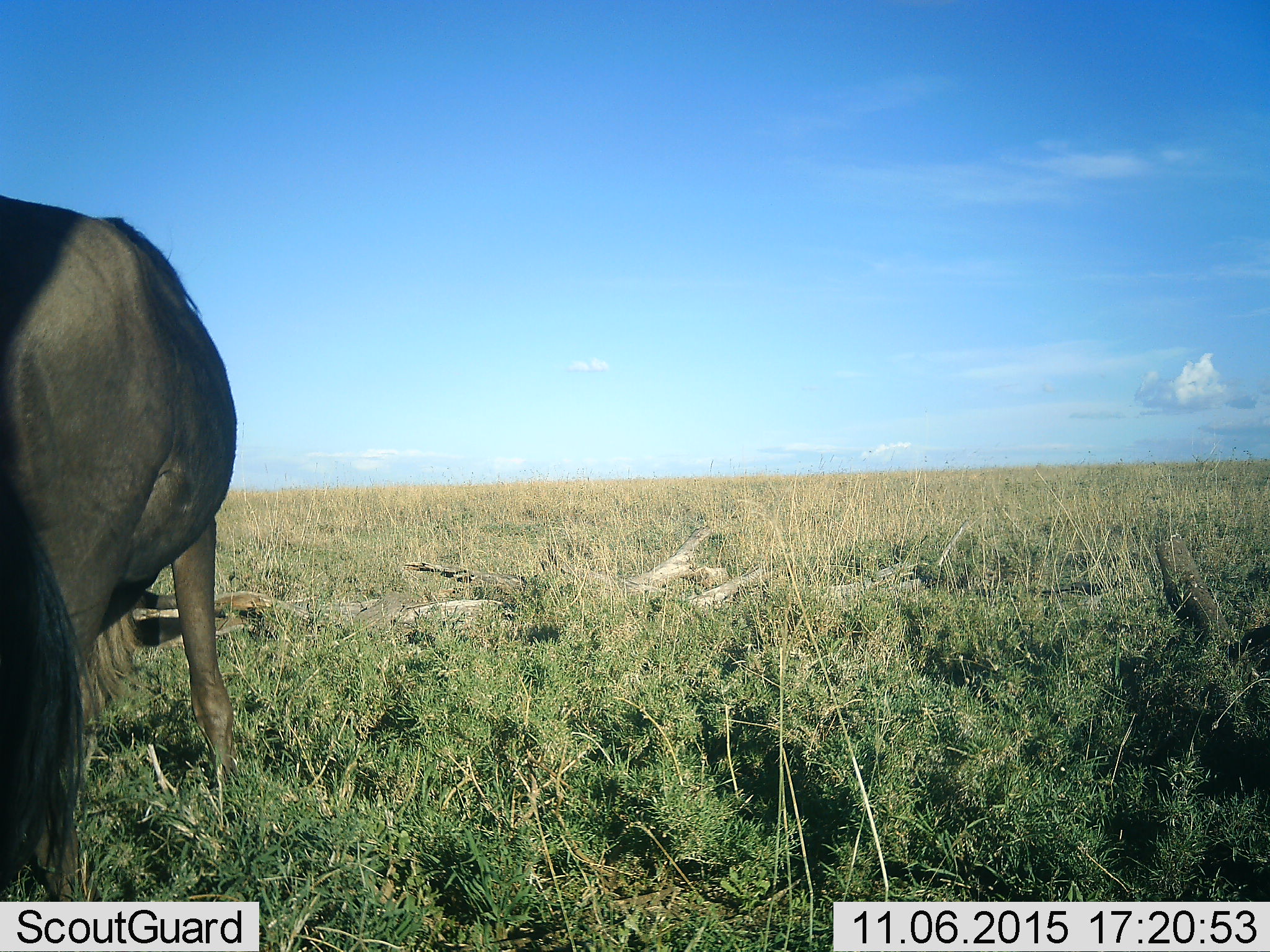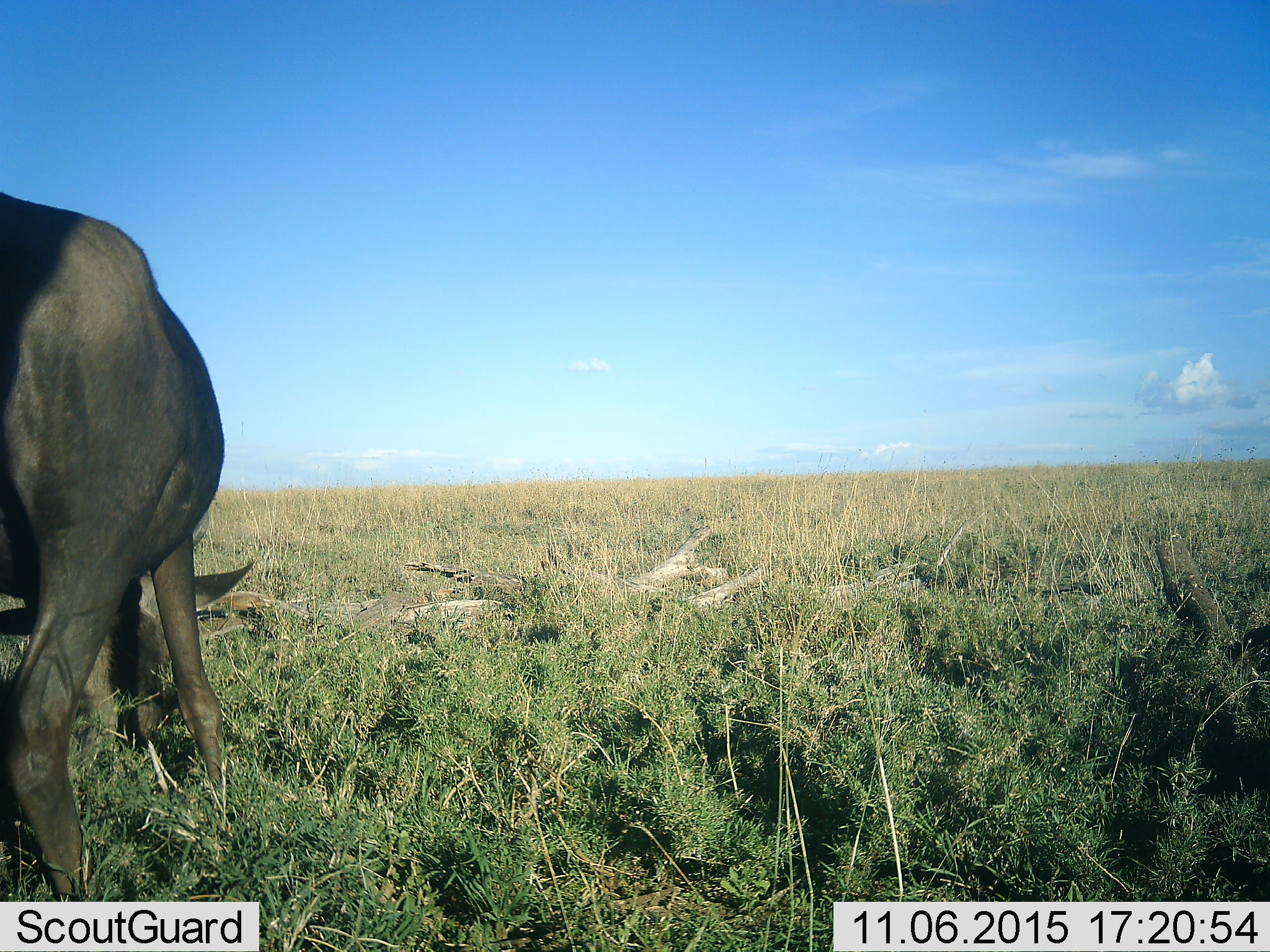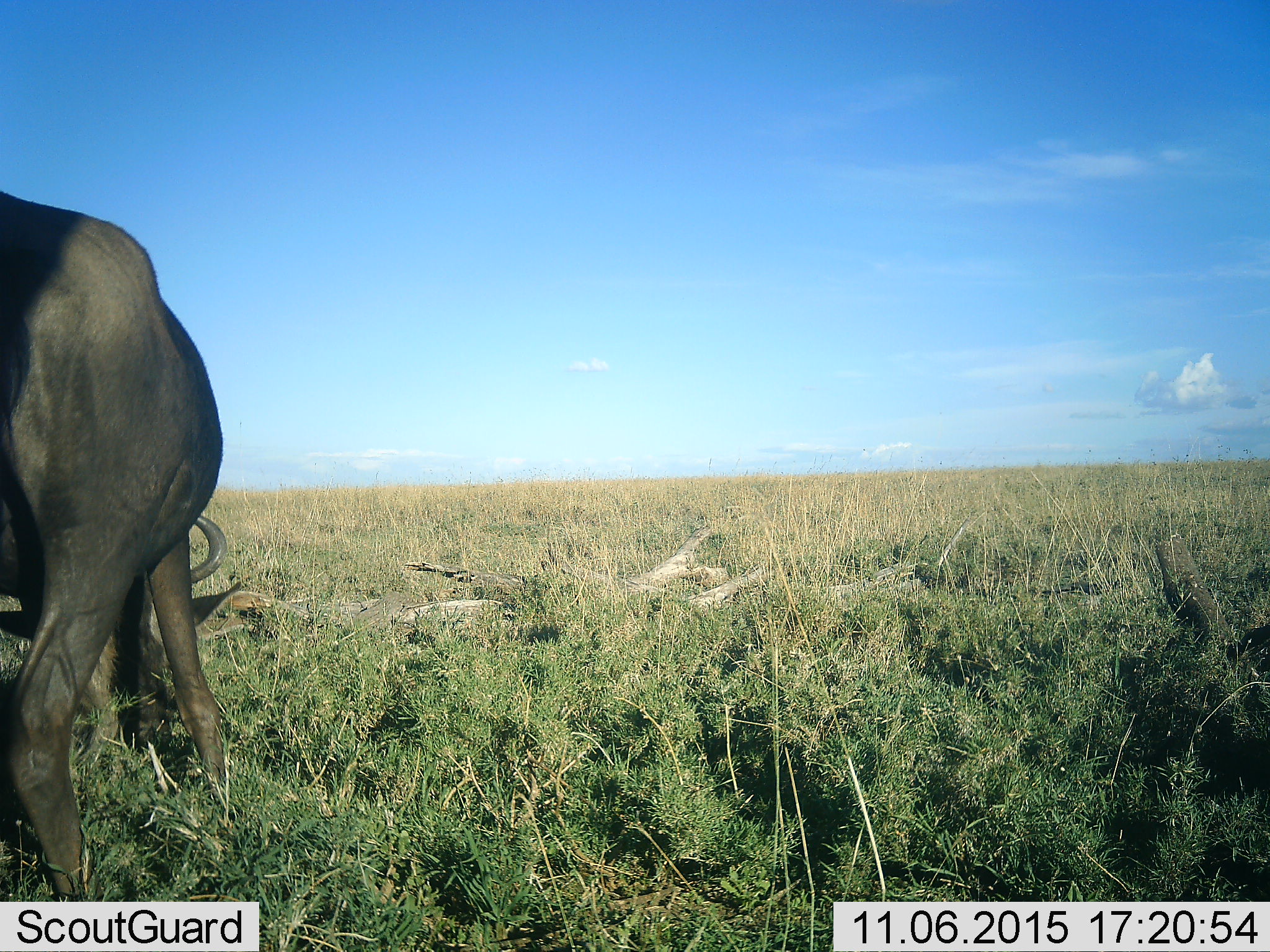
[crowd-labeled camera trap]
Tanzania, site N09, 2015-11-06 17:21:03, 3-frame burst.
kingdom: Animalia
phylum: Chordata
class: Mammalia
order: Artiodactyla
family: Bovidae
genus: Connochaetes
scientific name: Connochaetes taurinus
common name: blue wildebeest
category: wildebeest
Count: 1.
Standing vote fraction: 17%.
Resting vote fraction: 0%.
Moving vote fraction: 0%.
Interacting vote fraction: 0%.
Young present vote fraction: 0%.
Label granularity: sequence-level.